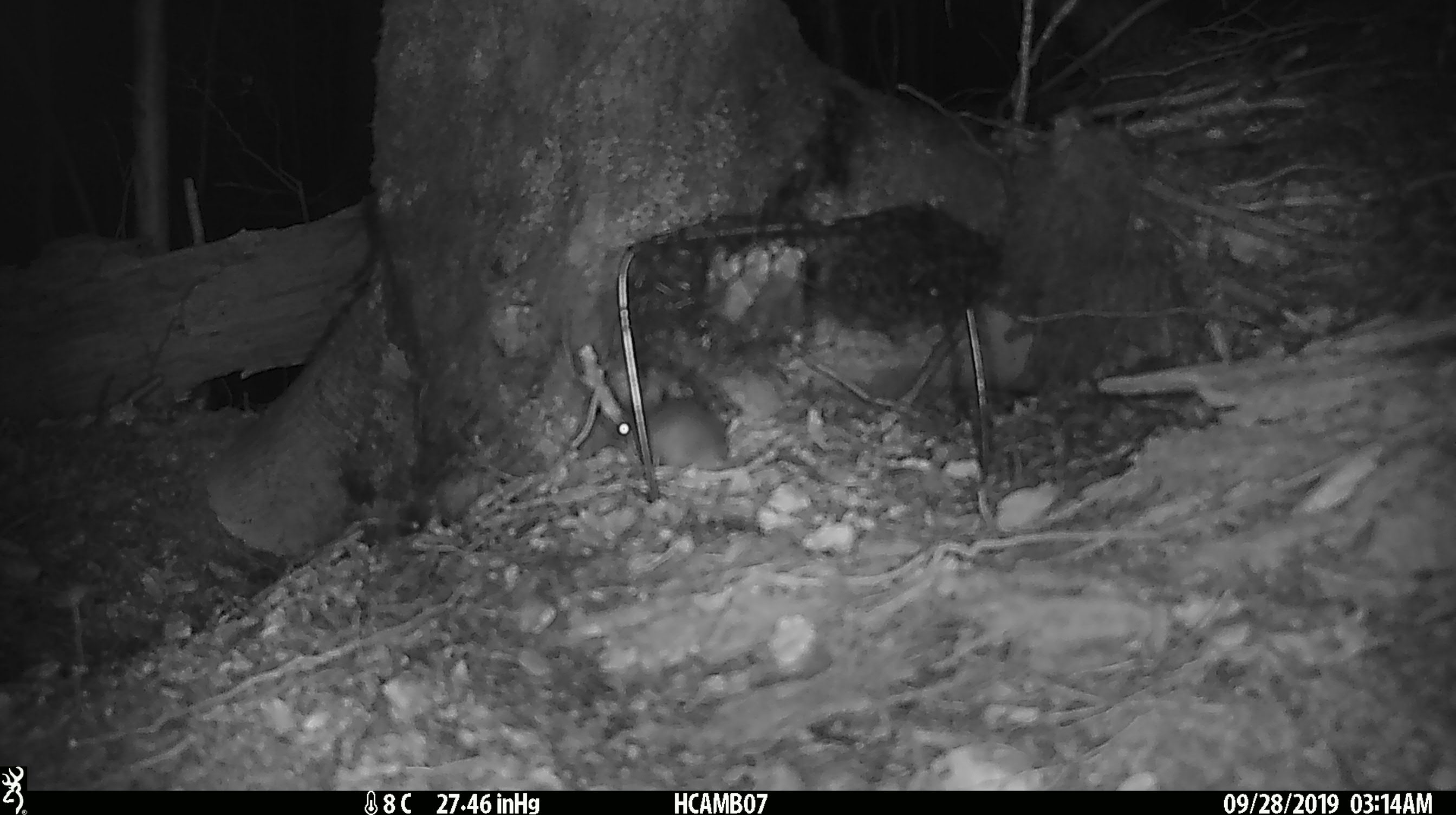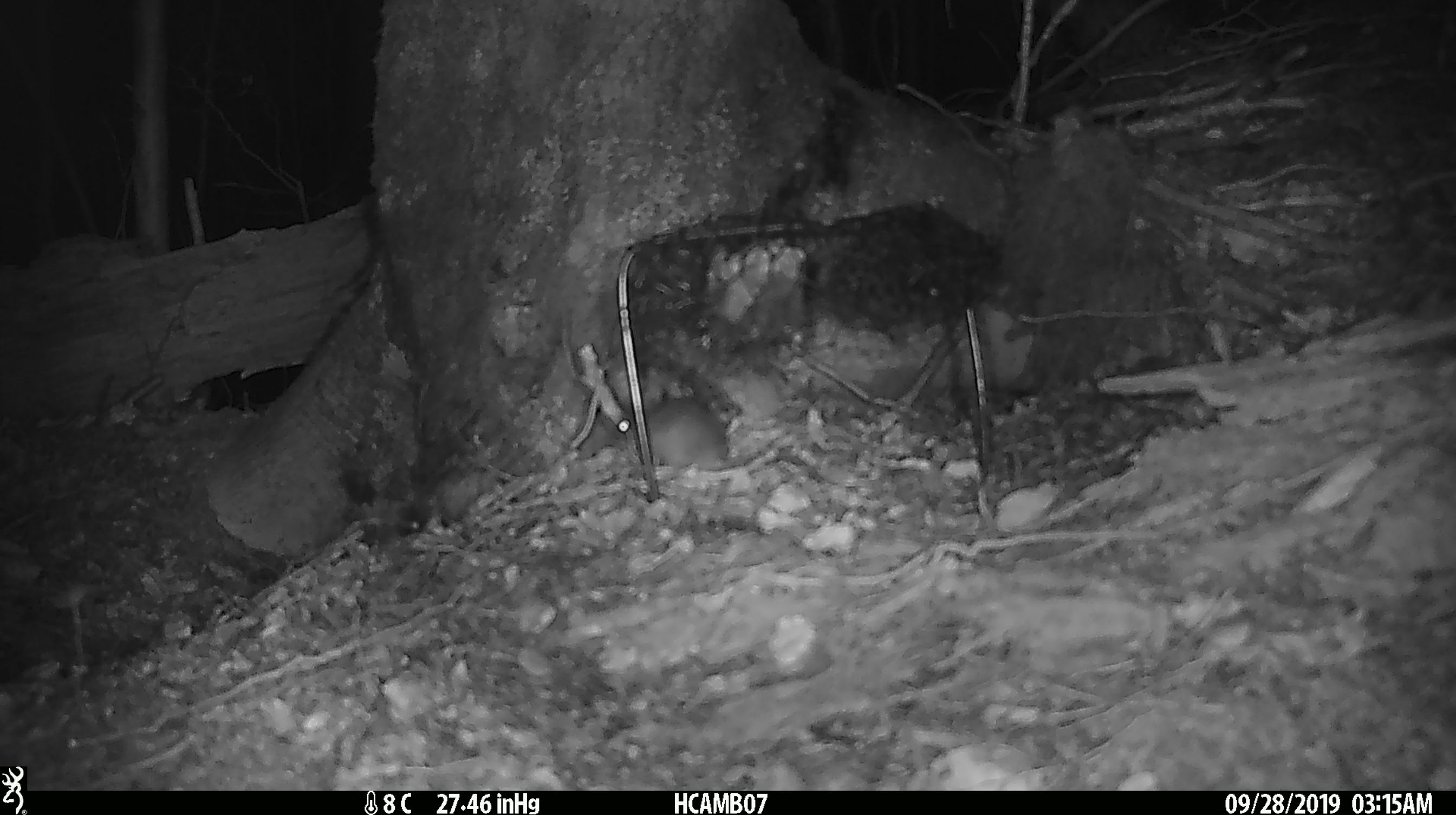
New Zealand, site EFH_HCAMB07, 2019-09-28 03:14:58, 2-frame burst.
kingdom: Animalia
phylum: Chordata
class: Mammalia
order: Rodentia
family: Muridae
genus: Mus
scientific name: Mus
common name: mouse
Mouse (Mus).